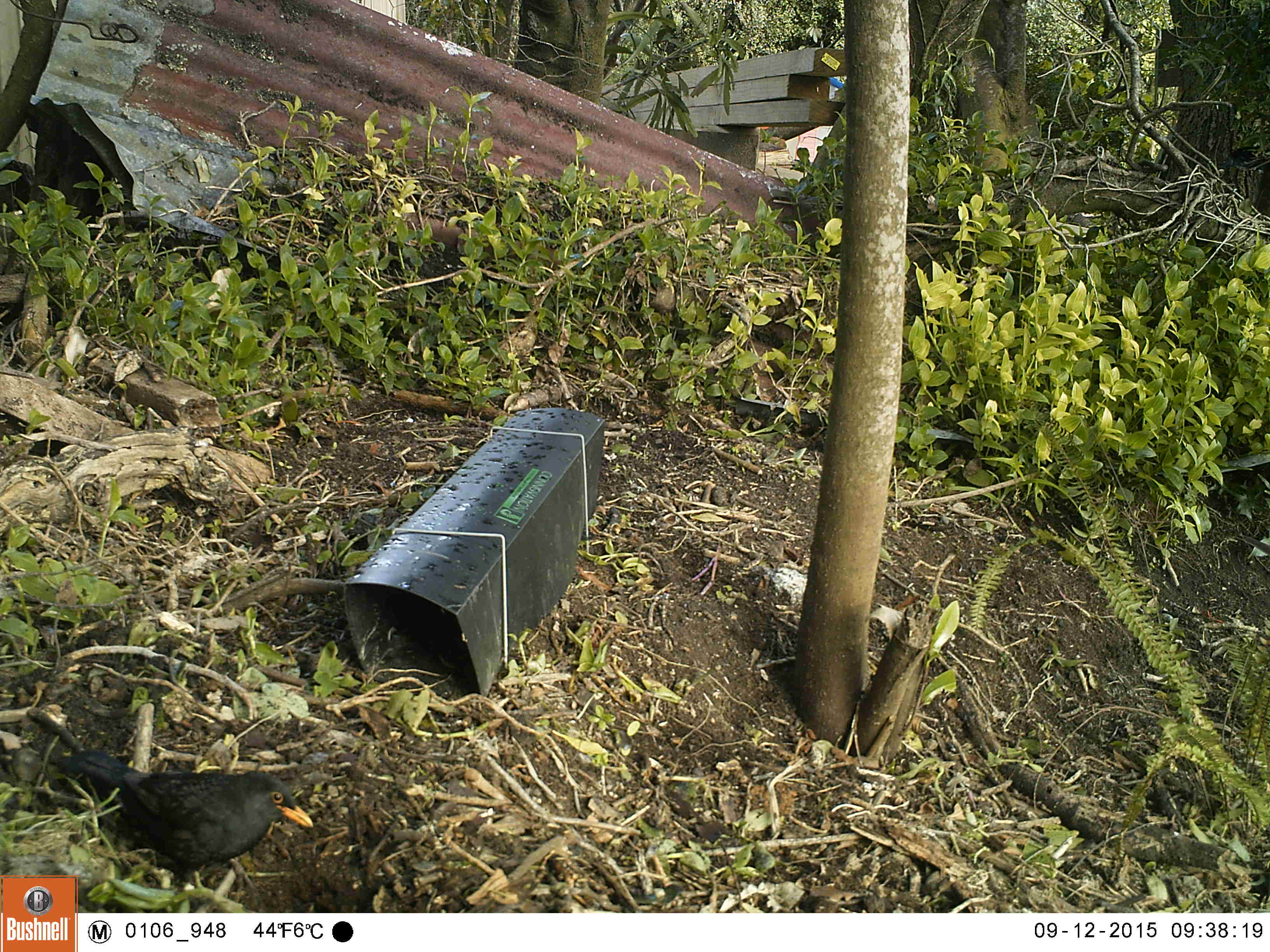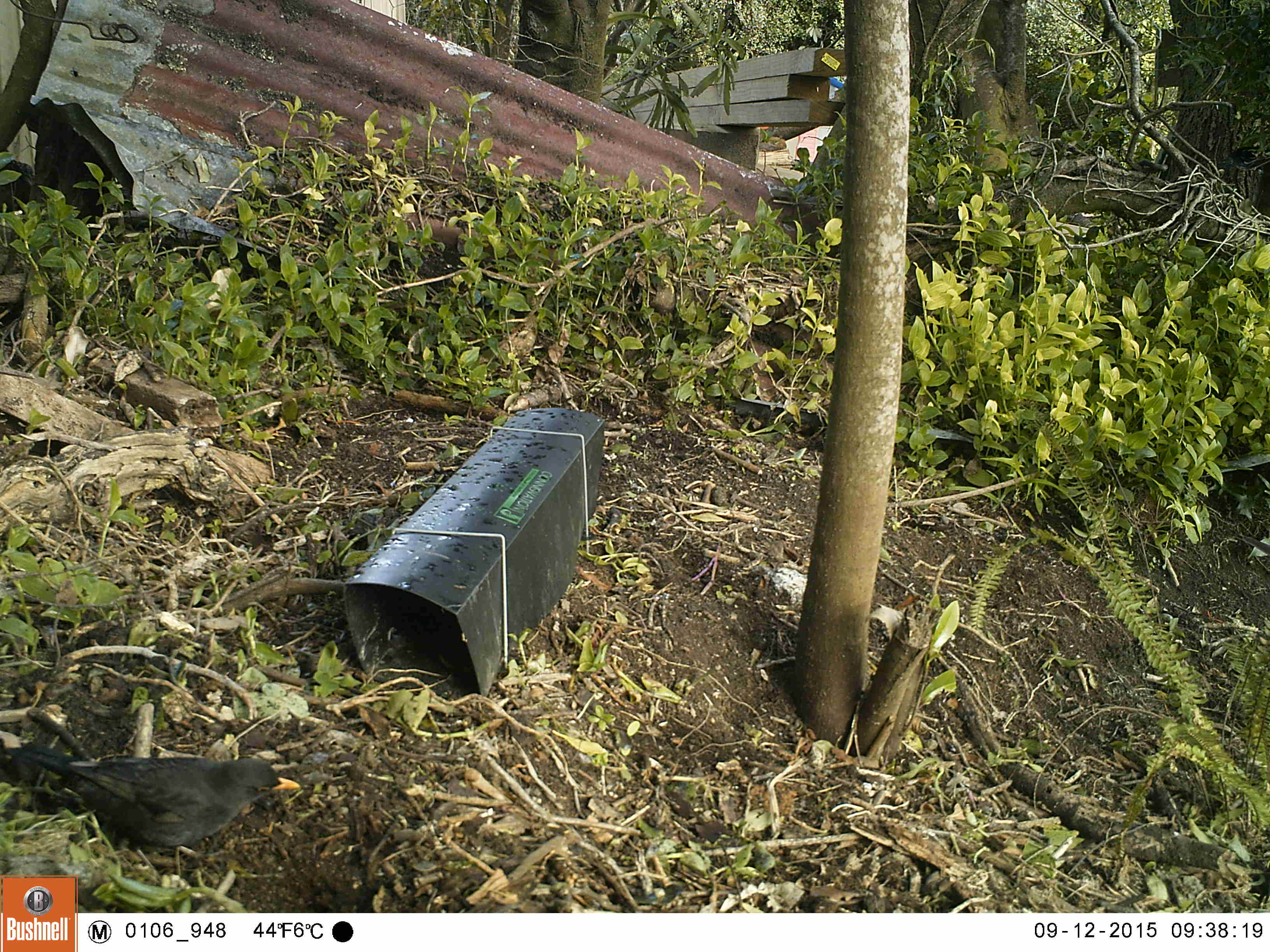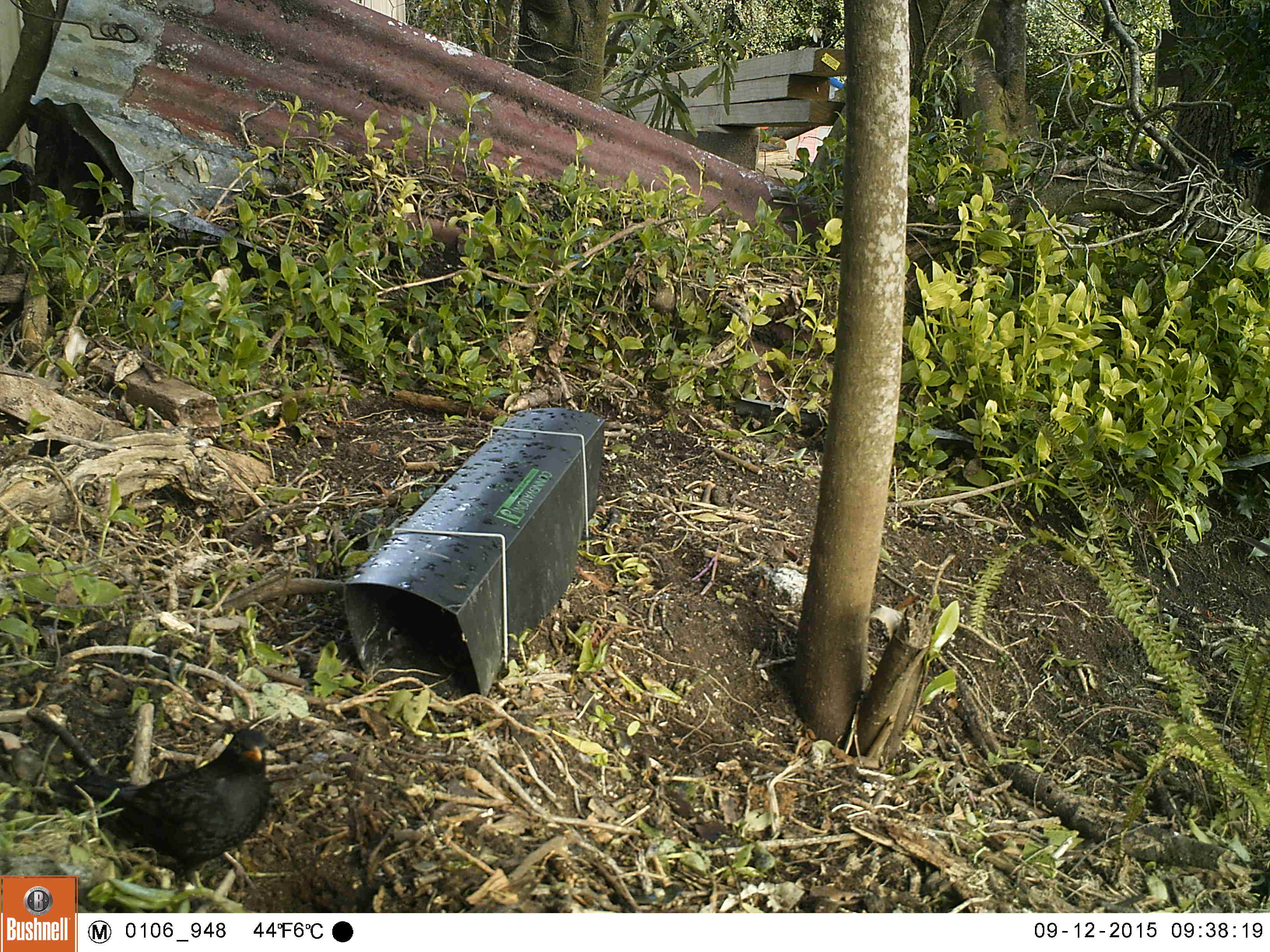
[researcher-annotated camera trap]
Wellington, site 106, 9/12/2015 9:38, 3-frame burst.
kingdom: Animalia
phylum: Chordata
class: Aves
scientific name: Aves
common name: bird